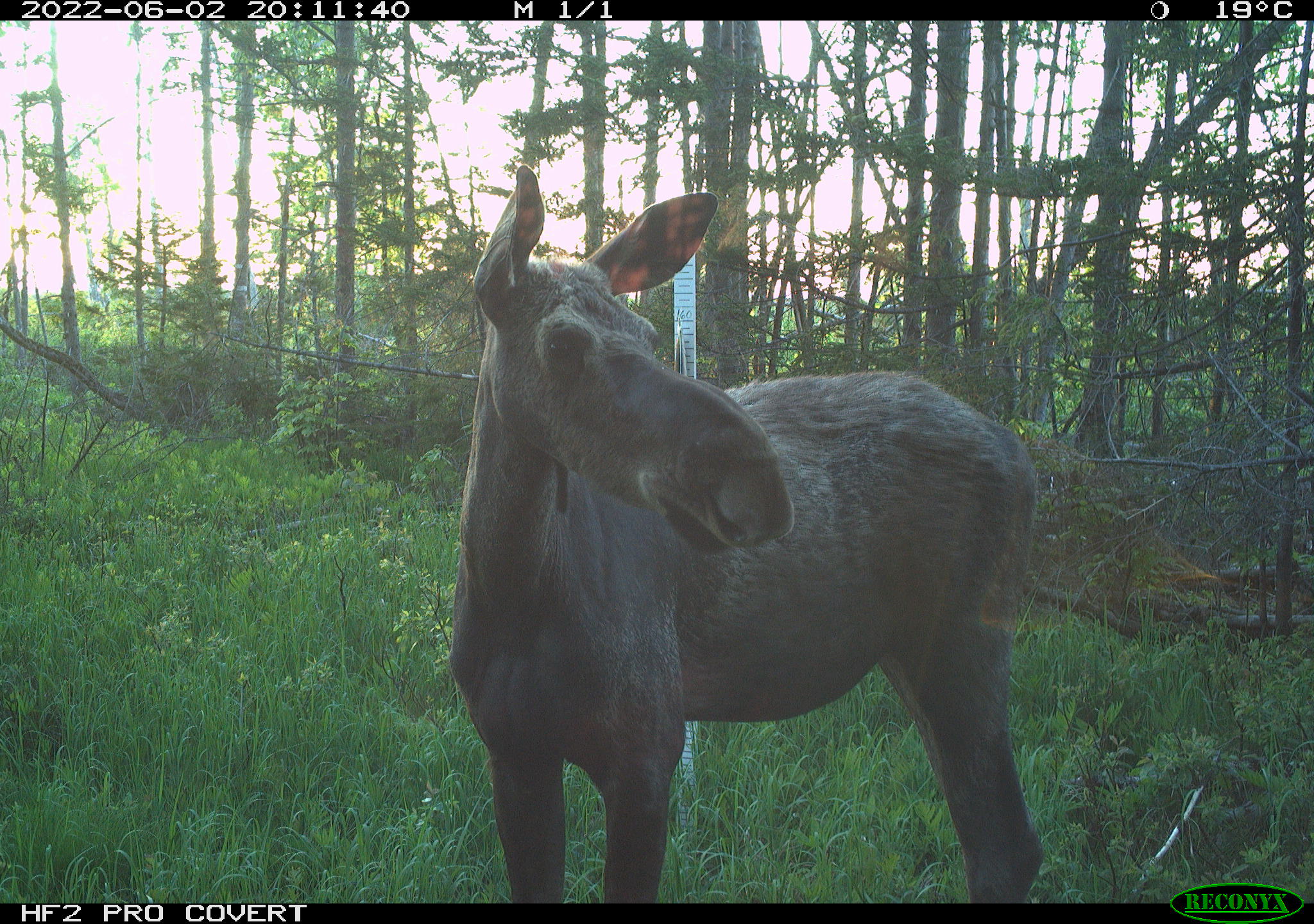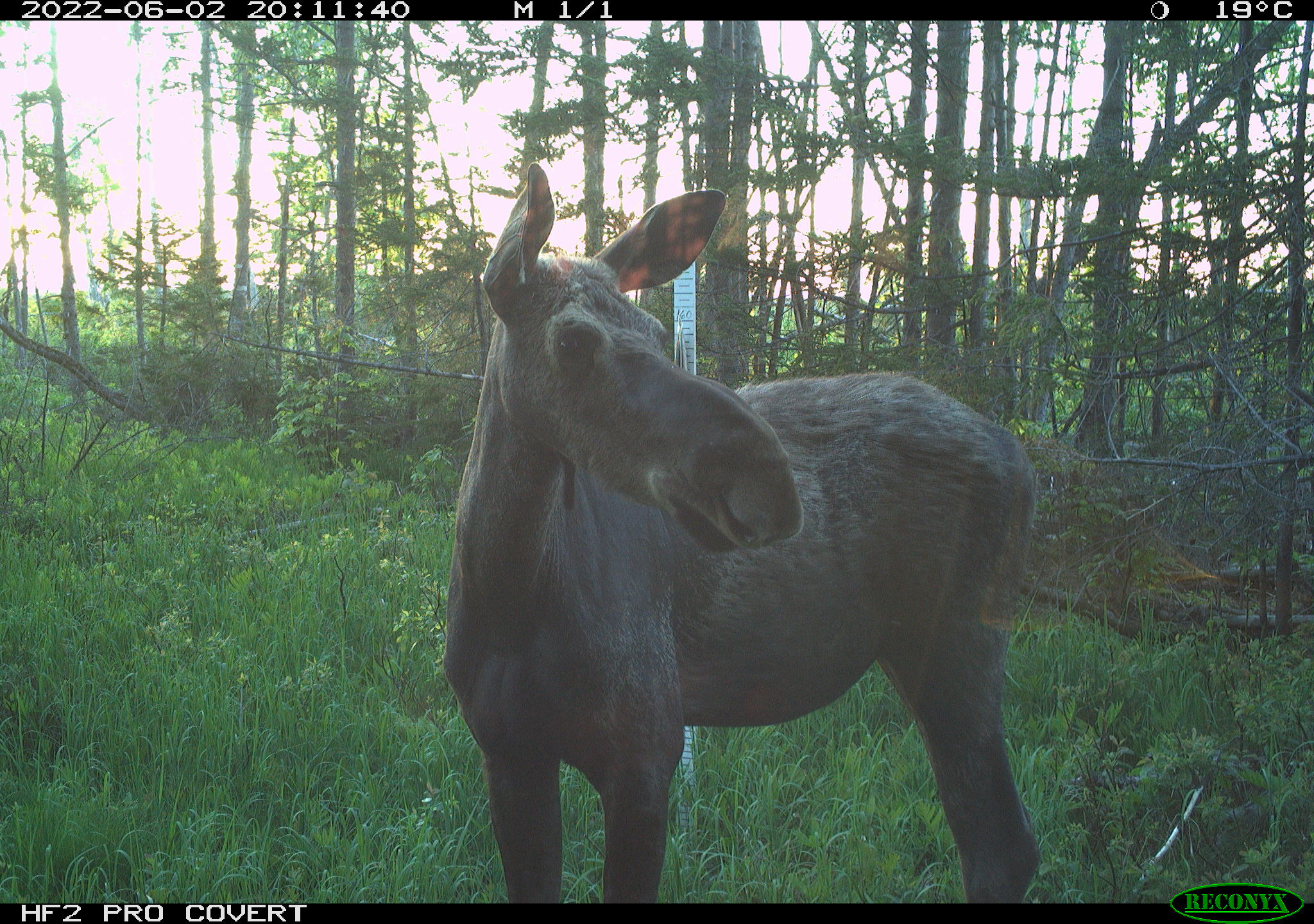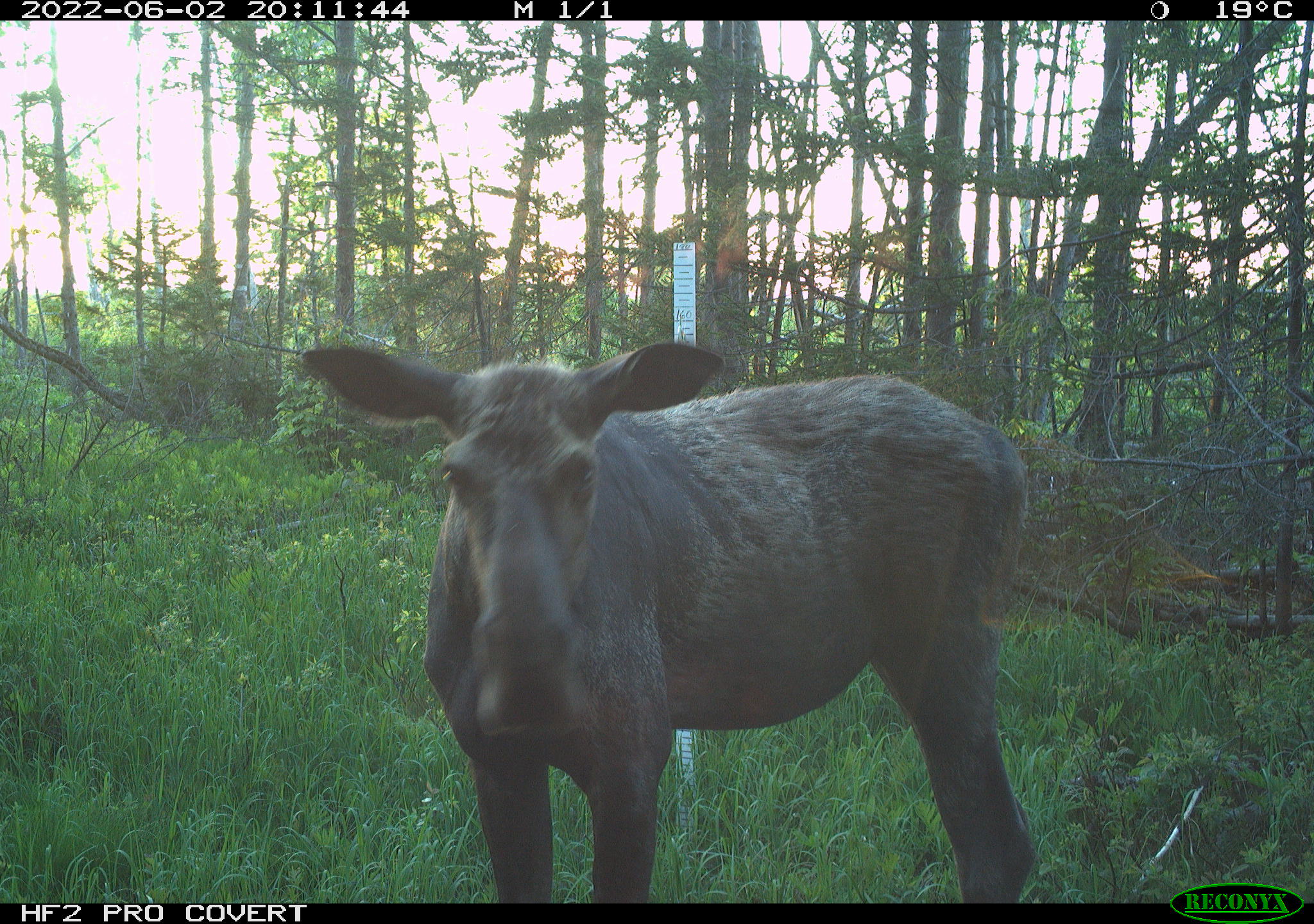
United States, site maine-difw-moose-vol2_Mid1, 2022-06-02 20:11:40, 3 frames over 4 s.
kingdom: Animalia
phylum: Chordata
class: Mammalia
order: Artiodactyla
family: Cervidae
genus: Alces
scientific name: Alces alces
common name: moose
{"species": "moose (Alces alces)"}